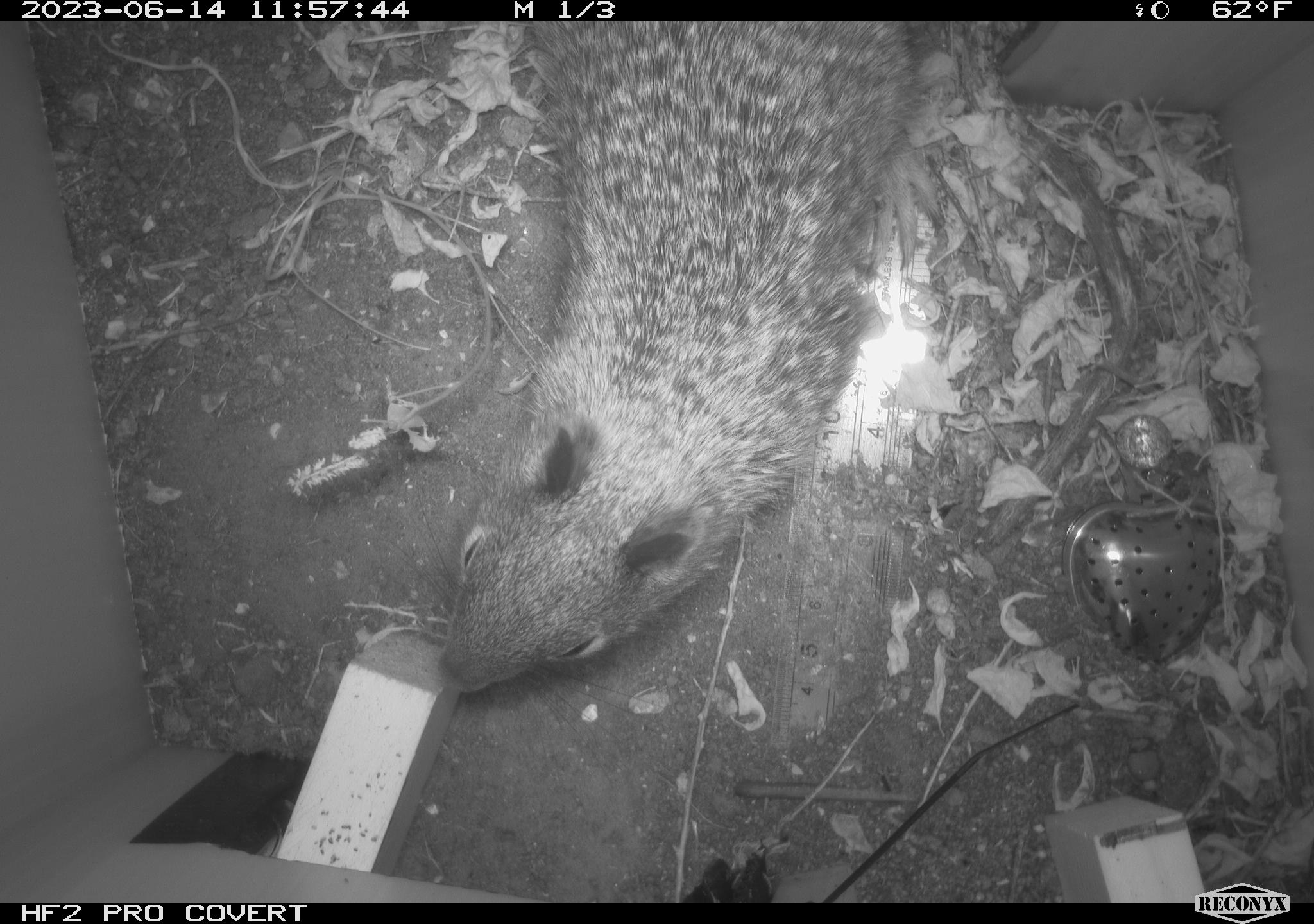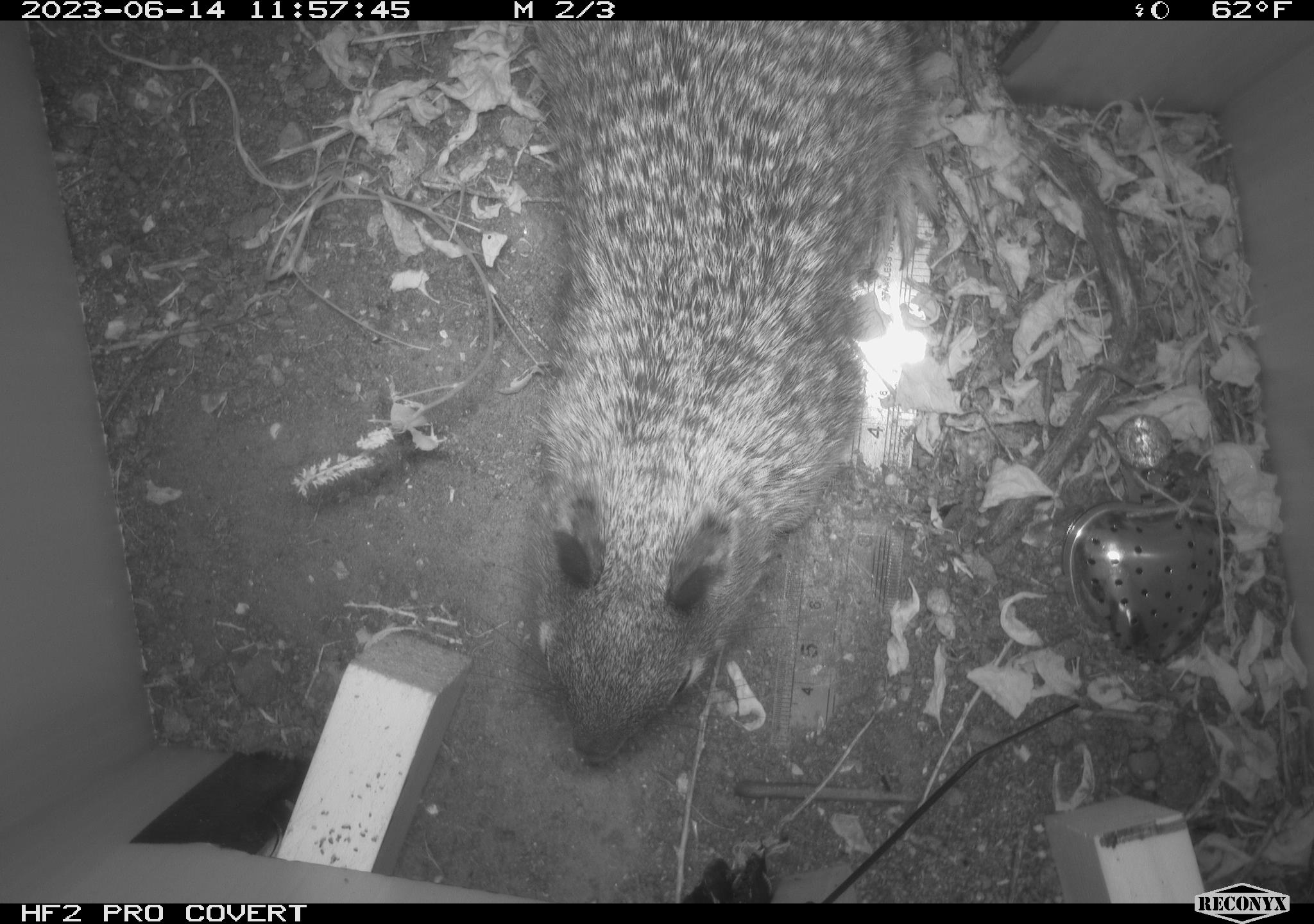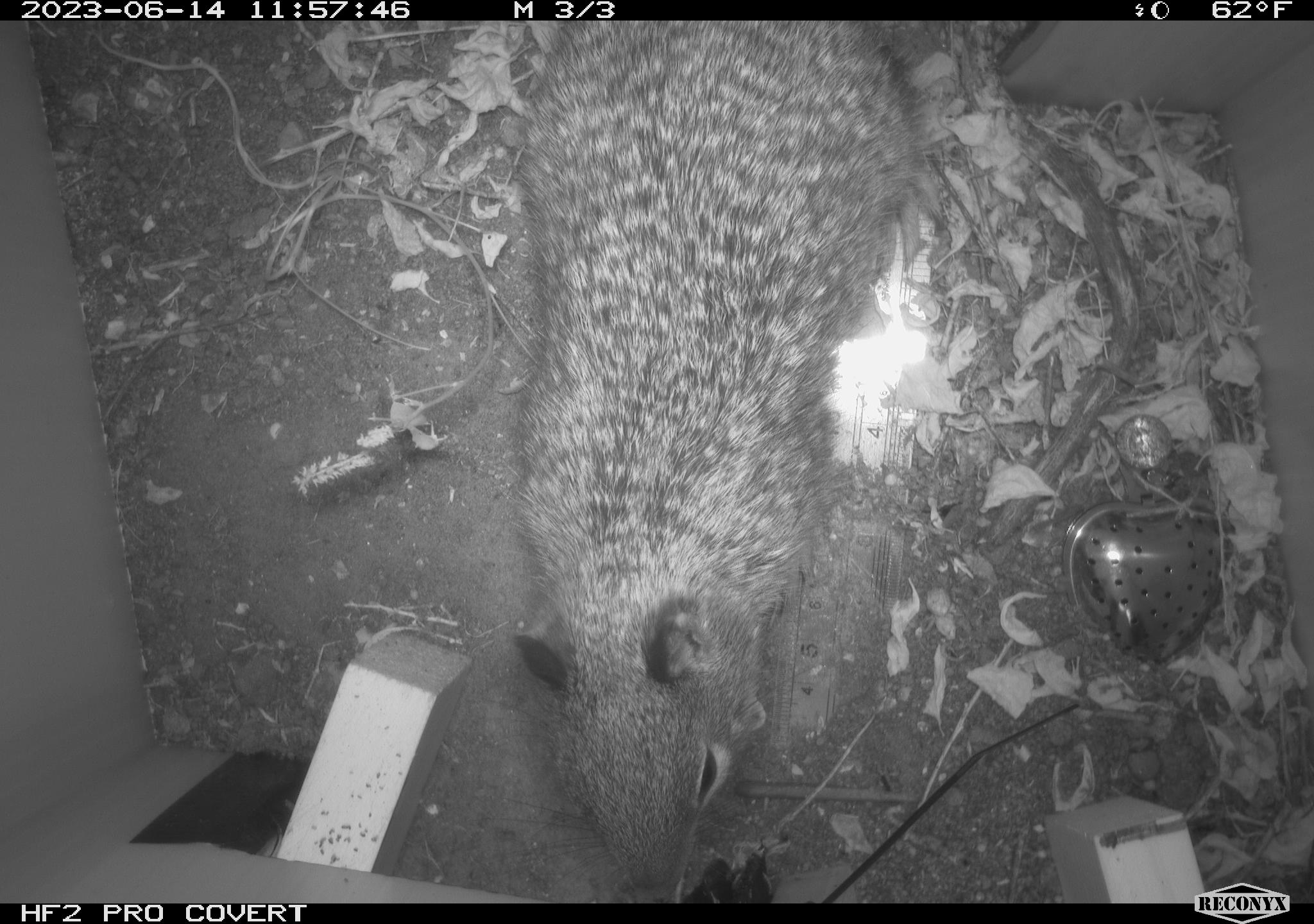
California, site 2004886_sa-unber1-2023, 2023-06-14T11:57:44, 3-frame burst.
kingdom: Animalia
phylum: Chordata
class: Mammalia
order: Rodentia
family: Sciuridae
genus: Otospermophilus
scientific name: Otospermophilus beecheyi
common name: california ground squirrel